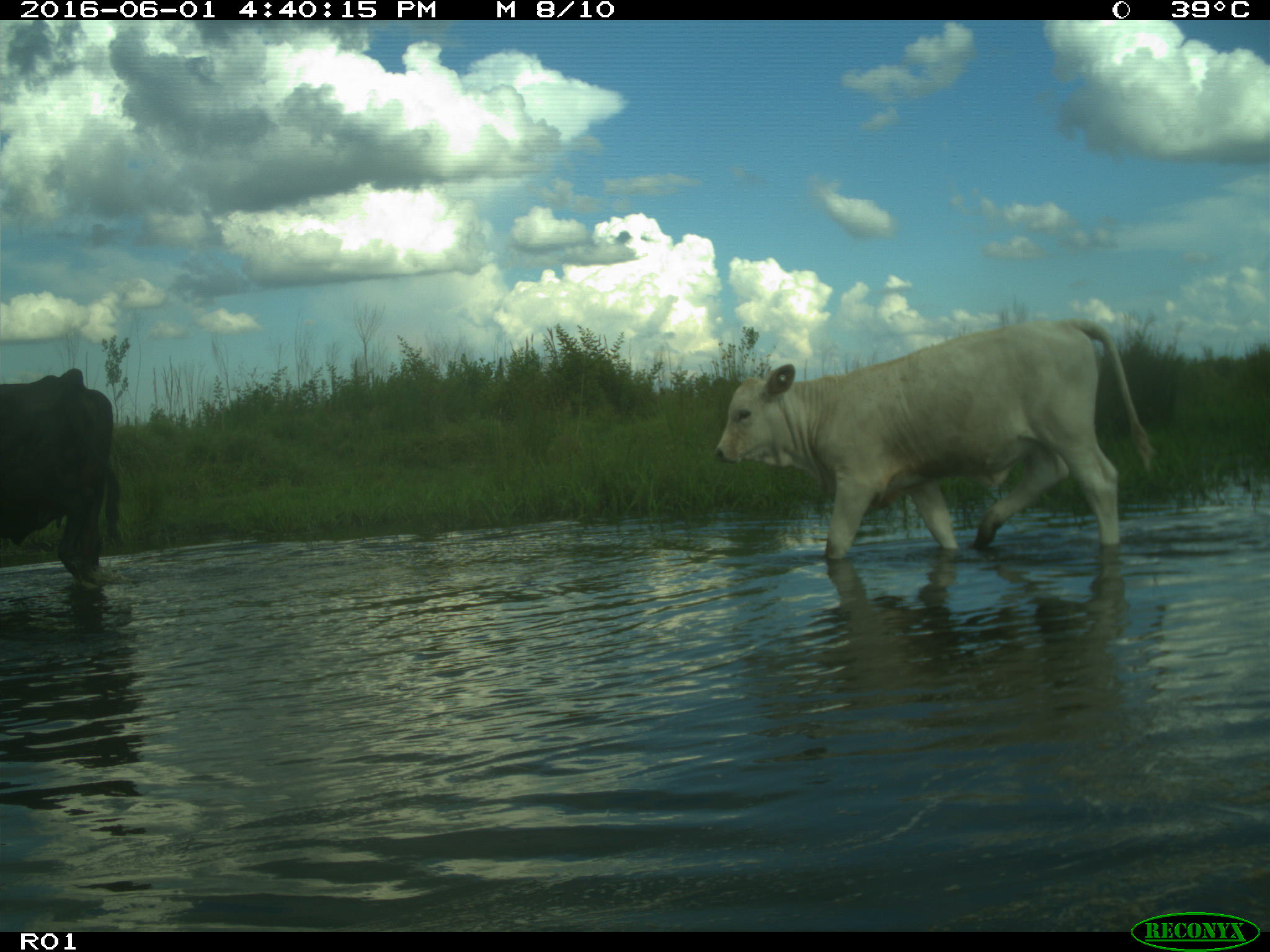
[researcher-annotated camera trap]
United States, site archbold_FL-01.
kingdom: Animalia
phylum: Chordata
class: Mammalia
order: Artiodactyla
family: Bovidae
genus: Bos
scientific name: Bos taurus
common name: domestic cow